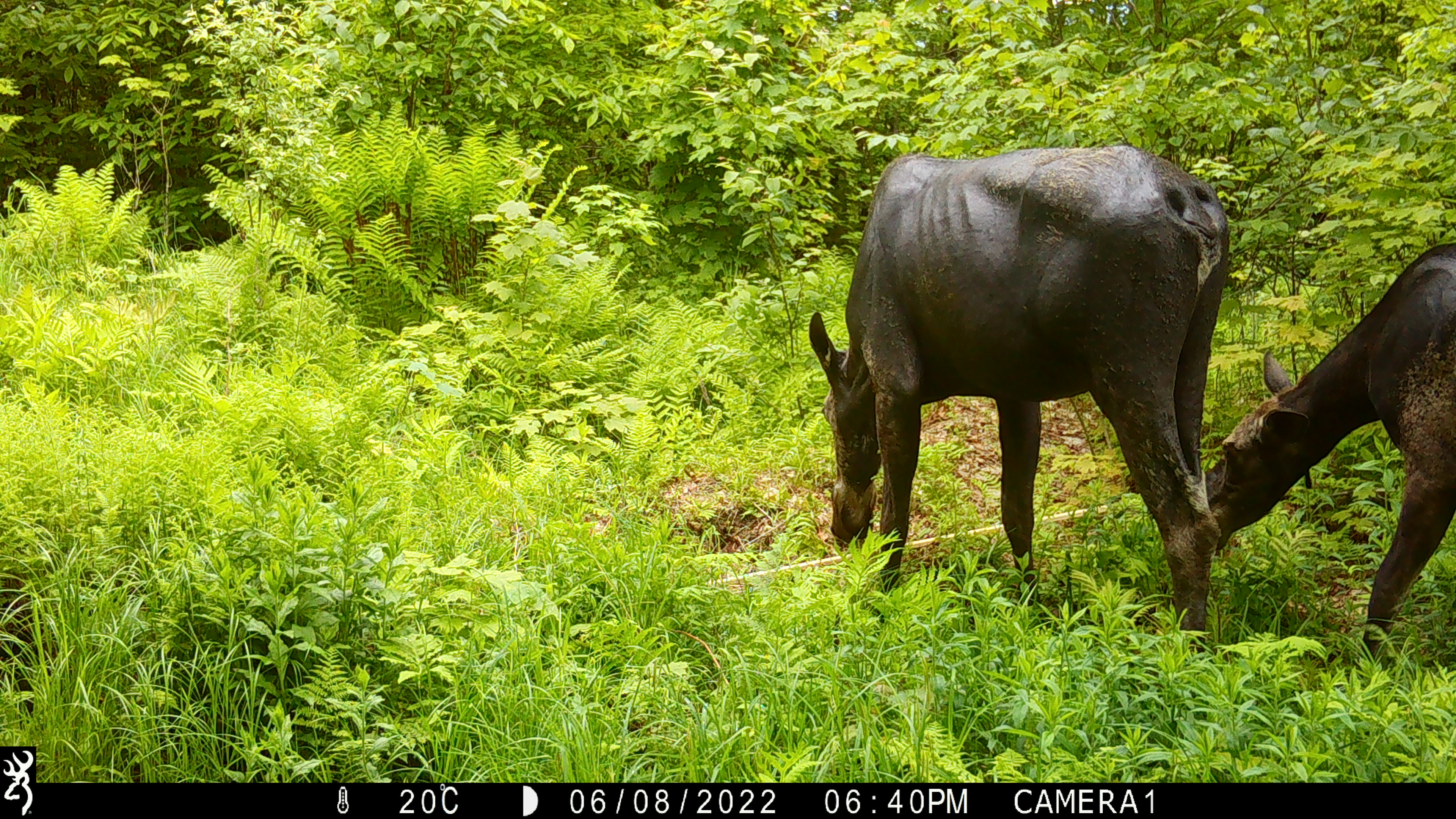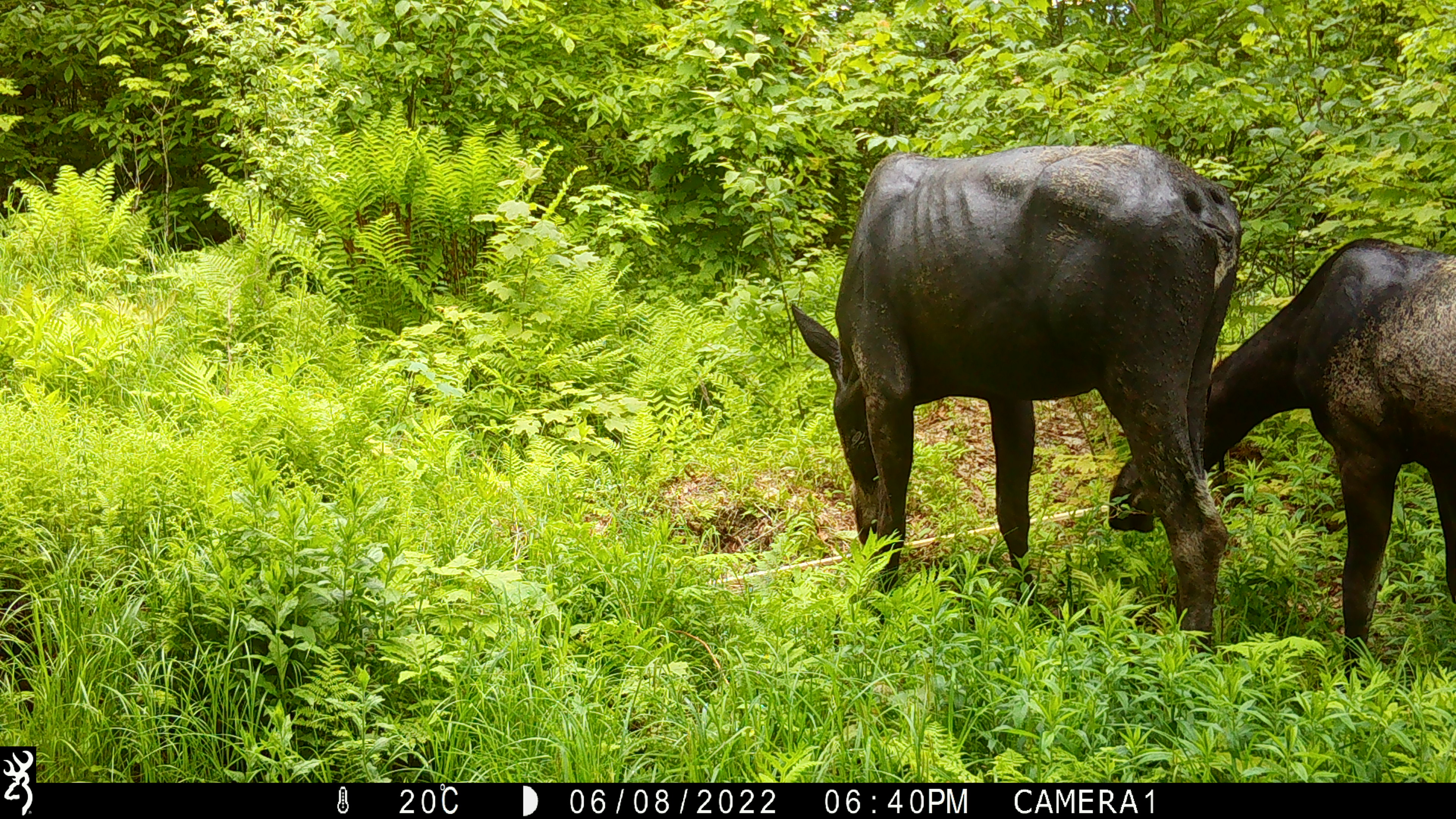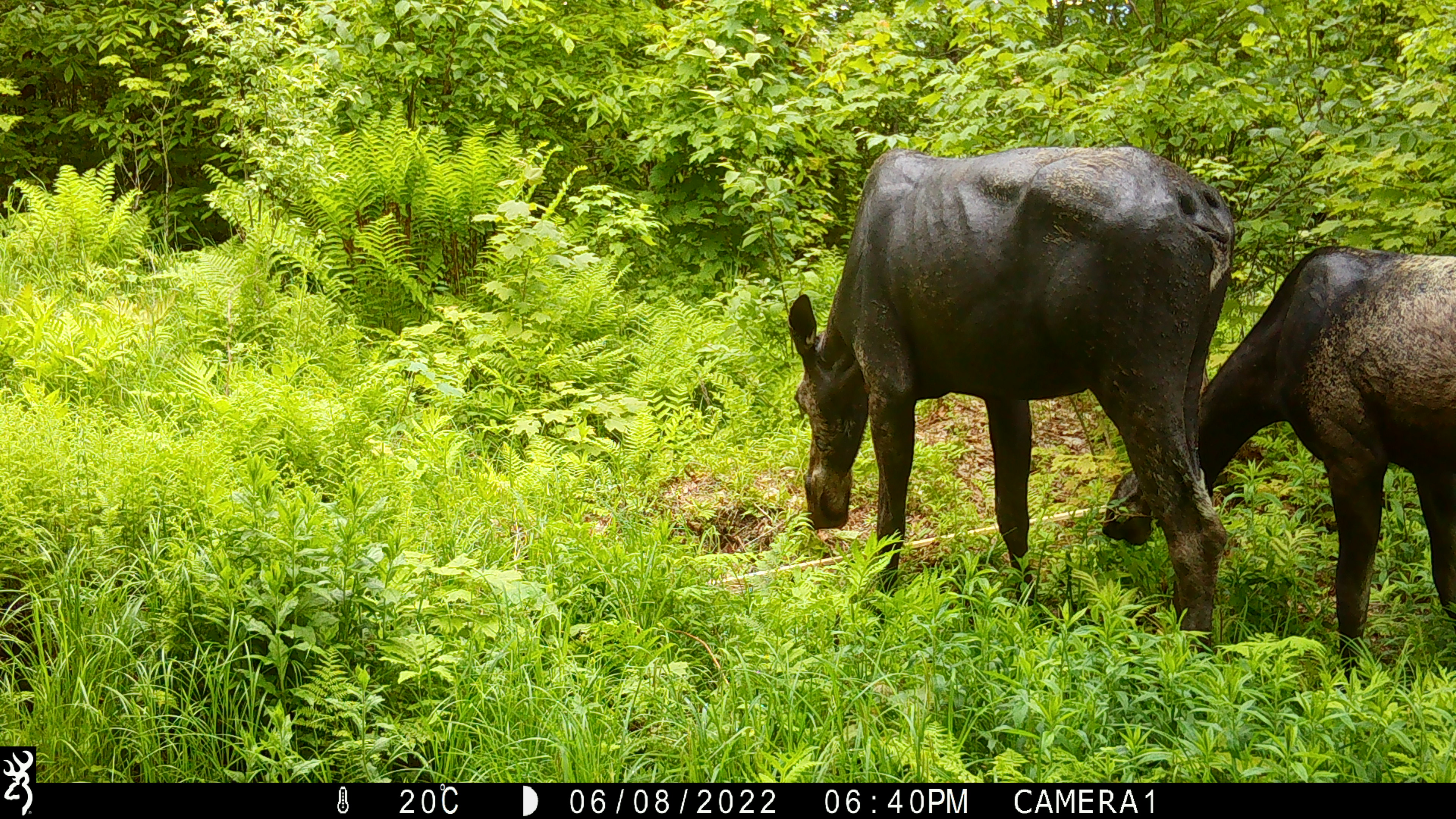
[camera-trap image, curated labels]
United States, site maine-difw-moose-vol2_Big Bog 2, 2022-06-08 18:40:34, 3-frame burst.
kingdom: Animalia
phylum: Chordata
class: Mammalia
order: Artiodactyla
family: Cervidae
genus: Alces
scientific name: Alces alces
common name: moose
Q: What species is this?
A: Moose (Alces alces).